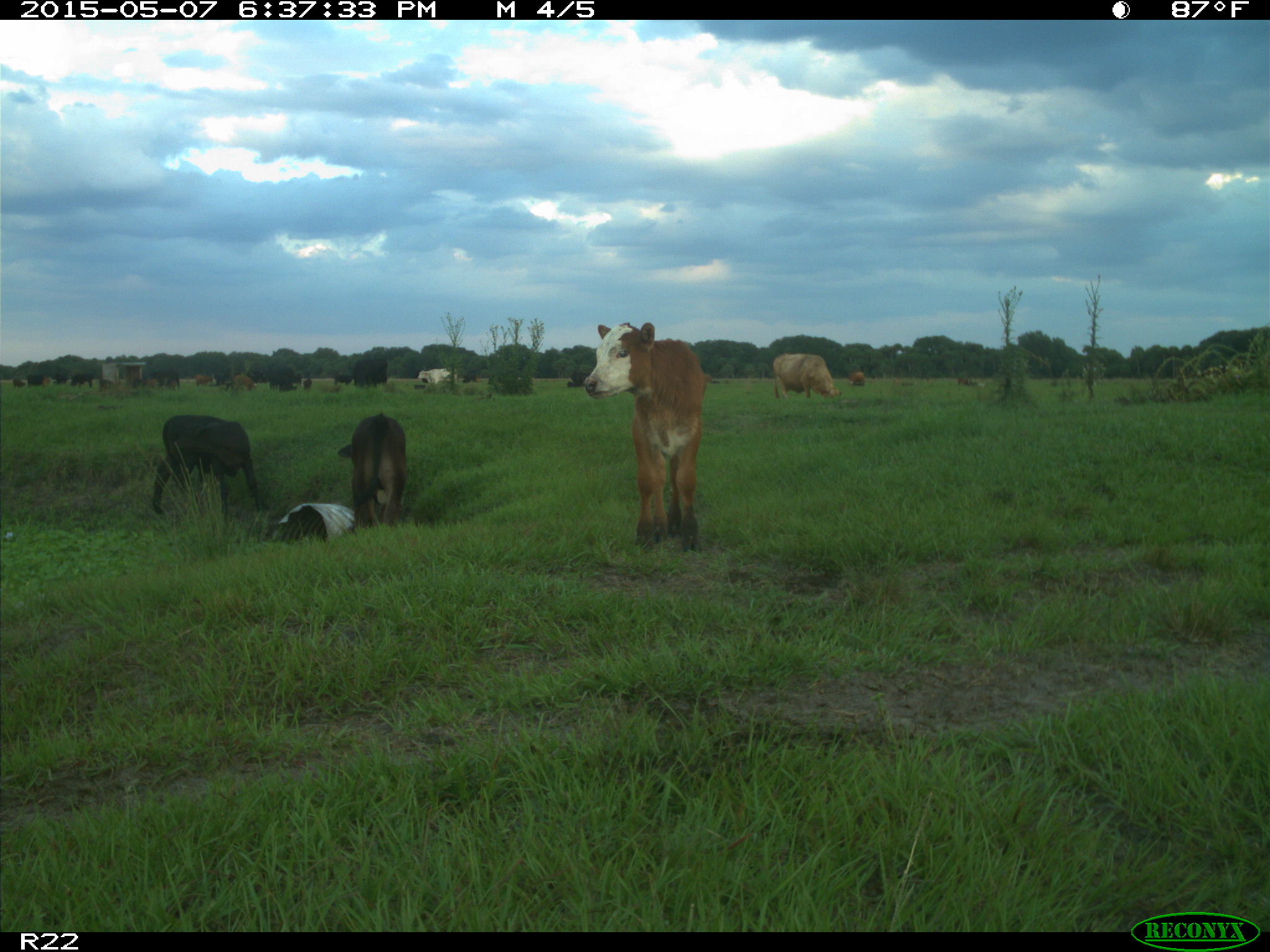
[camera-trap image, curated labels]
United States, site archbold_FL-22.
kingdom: Animalia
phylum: Chordata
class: Mammalia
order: Artiodactyla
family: Bovidae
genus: Bos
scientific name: Bos taurus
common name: domestic cow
Bos taurus (domestic cow).